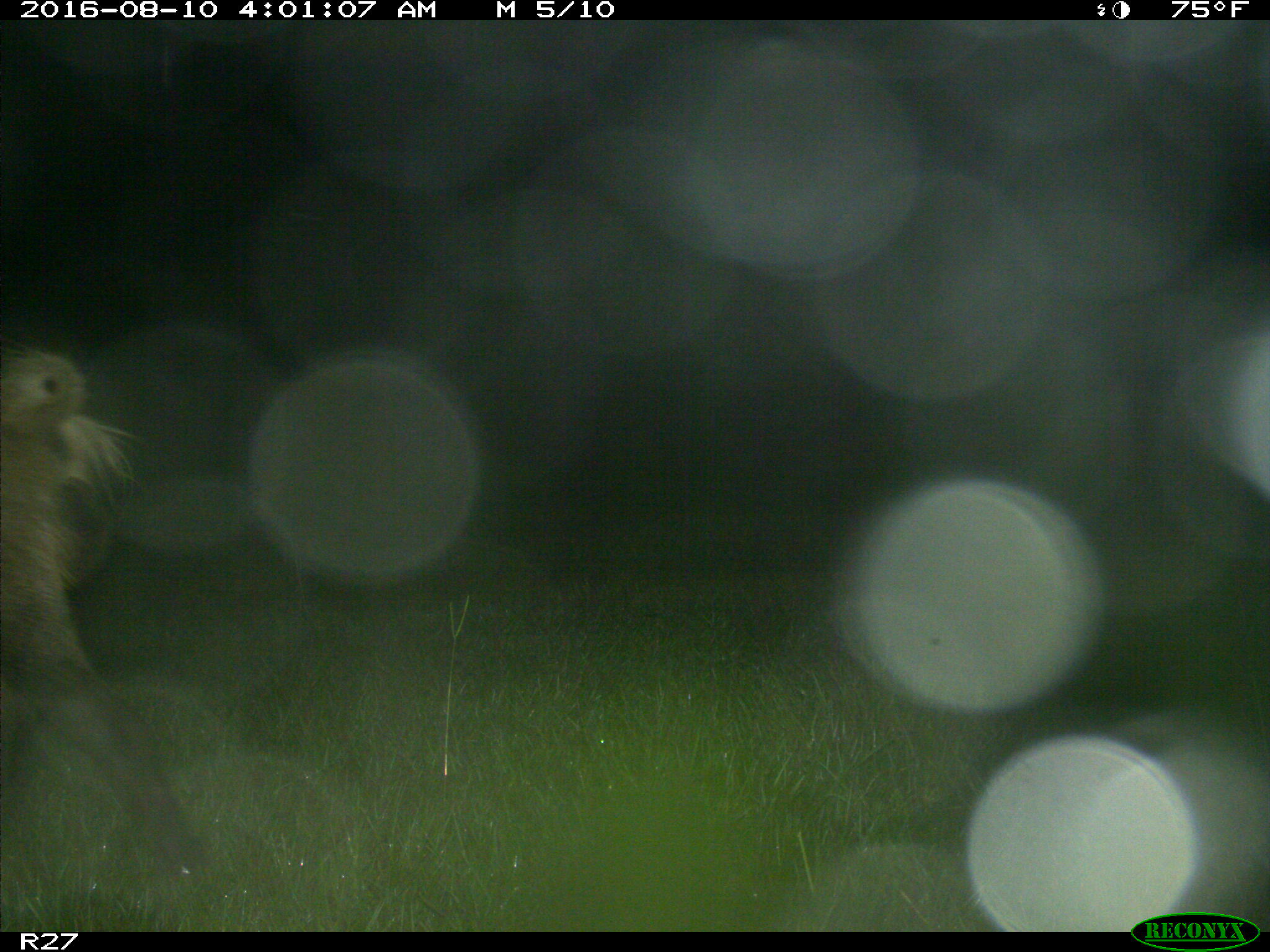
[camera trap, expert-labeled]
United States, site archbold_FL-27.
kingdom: Animalia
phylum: Chordata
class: Mammalia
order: Artiodactyla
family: Suidae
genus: Sus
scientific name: Sus scrofa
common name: wild boar